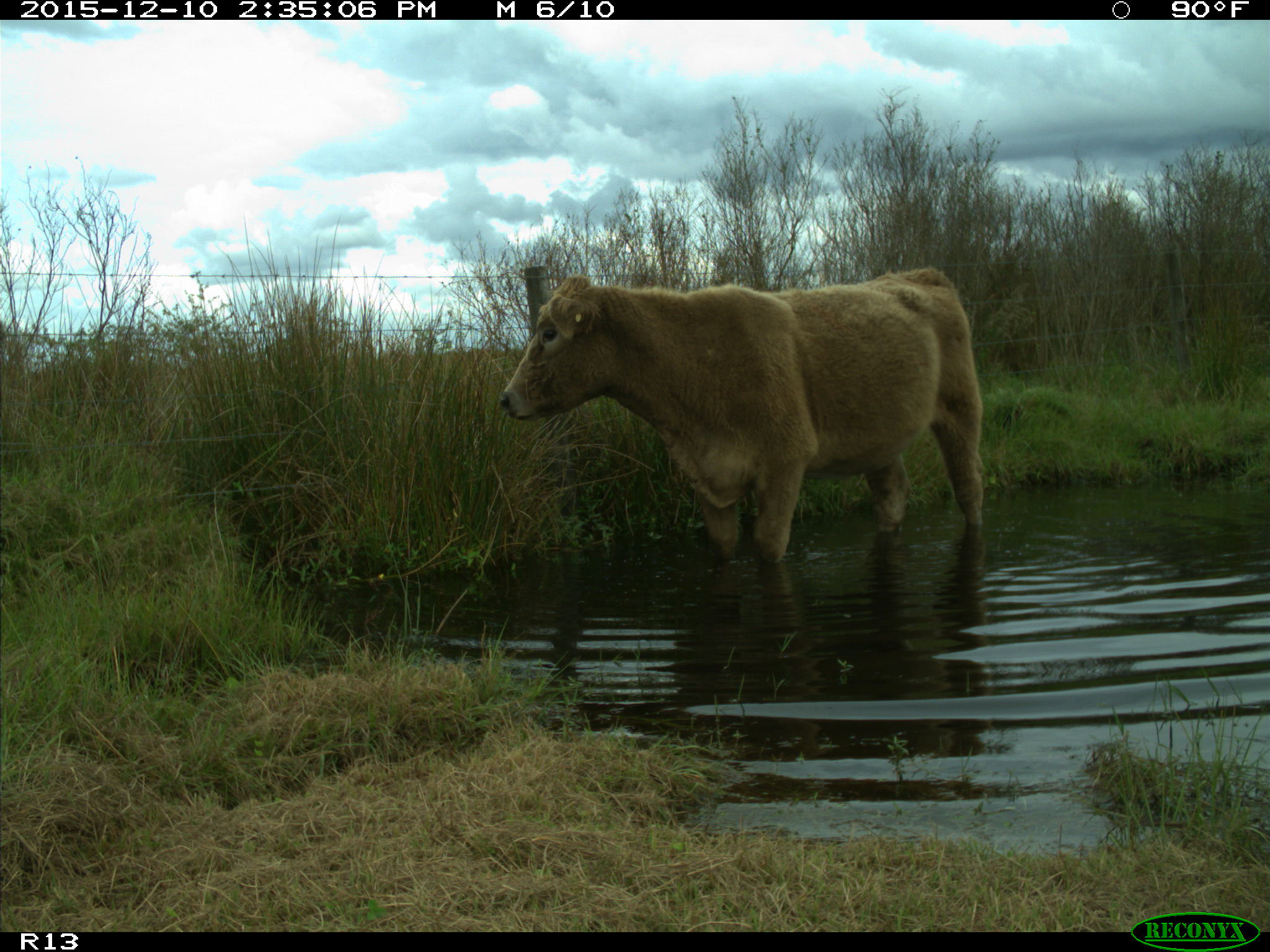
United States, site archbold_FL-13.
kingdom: Animalia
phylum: Chordata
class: Mammalia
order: Artiodactyla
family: Bovidae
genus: Bos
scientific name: Bos taurus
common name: domestic cow